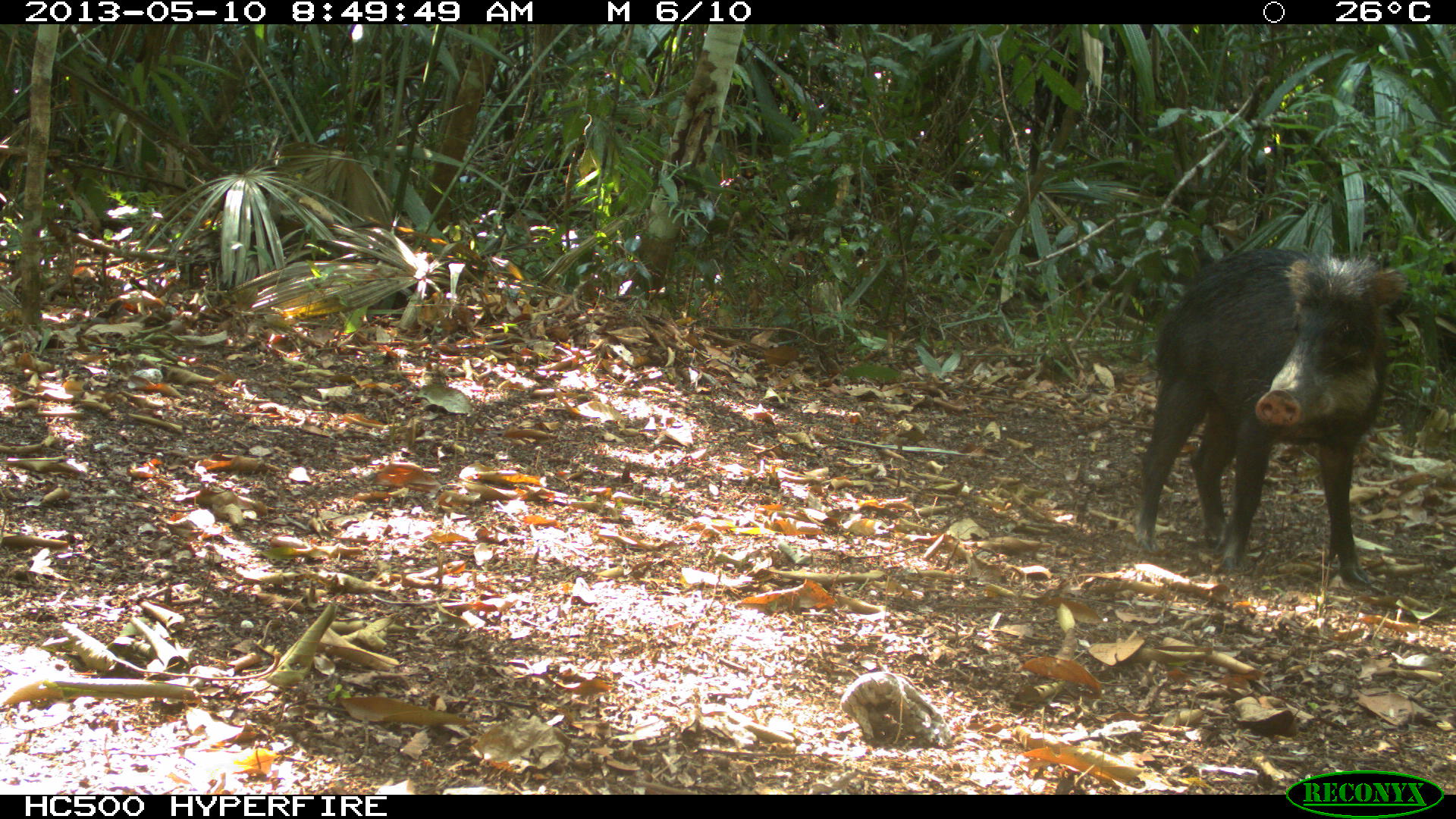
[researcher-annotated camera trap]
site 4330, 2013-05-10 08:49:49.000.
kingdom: Animalia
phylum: Chordata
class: Mammalia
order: Artiodactyla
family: Tayassuidae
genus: Tayassu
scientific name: Tayassu pecari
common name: white-lipped peccary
Tayassu pecari (white-lipped peccary), count 4.